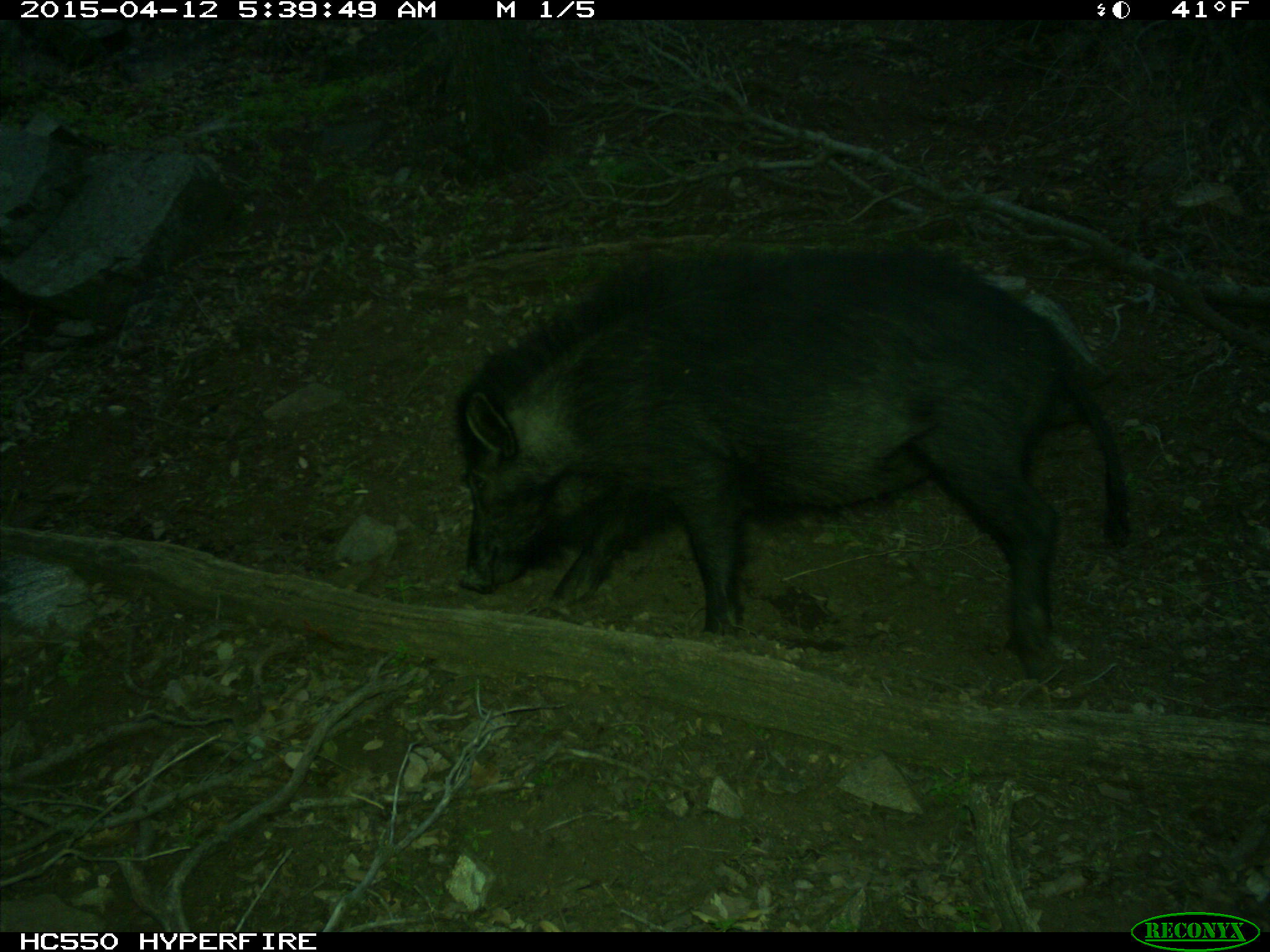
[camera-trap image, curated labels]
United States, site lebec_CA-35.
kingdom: Animalia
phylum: Chordata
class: Mammalia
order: Artiodactyla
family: Suidae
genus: Sus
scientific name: Sus scrofa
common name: wild boar